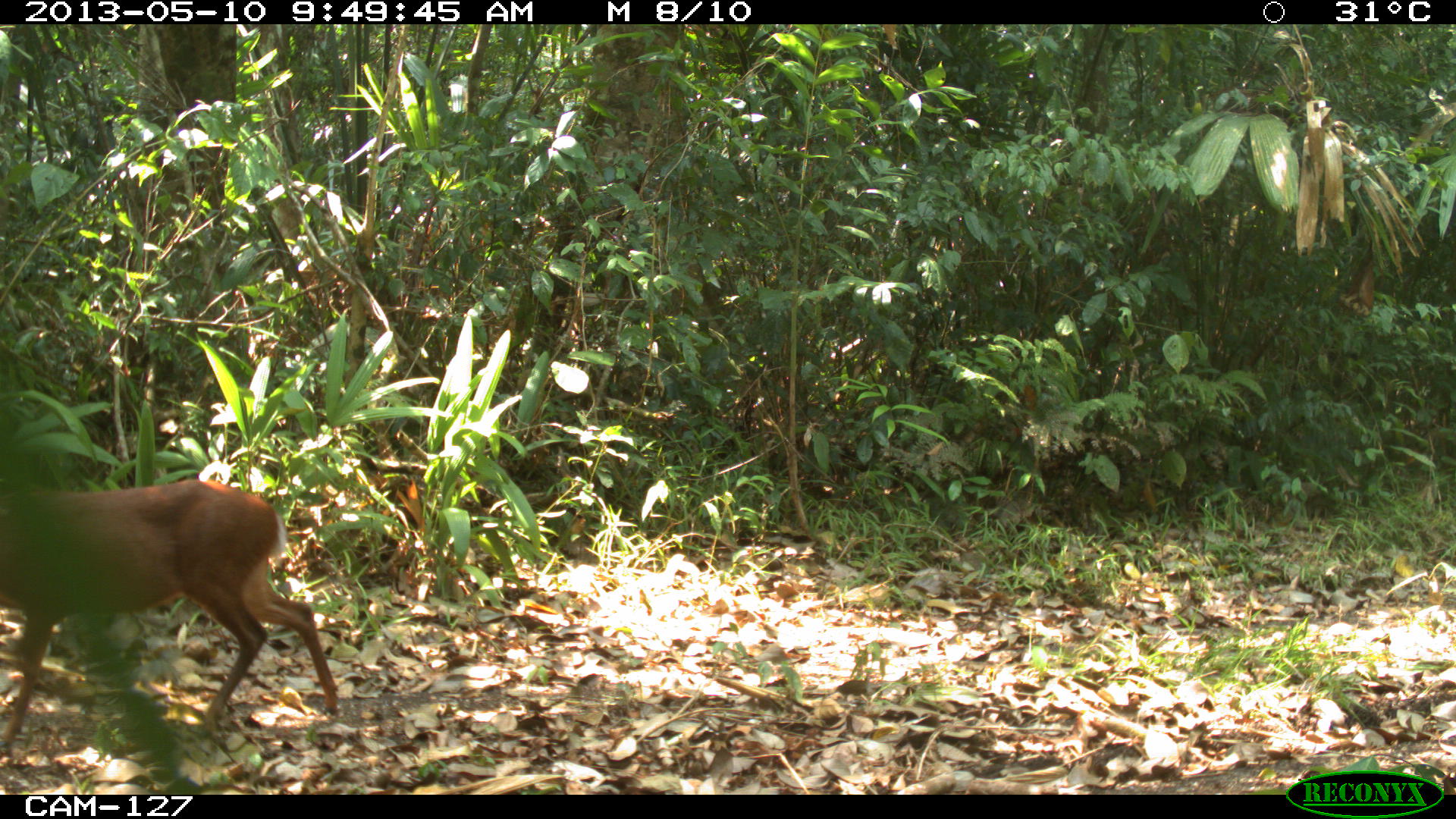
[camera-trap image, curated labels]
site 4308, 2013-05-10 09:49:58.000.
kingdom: Animalia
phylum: Chordata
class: Mammalia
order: Artiodactyla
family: Cervidae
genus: Mazama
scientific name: Mazama temama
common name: central american red brocket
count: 1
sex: female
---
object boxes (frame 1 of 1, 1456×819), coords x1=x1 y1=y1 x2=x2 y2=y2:
mazama temama: x1=0 y1=476 x2=340 y2=748